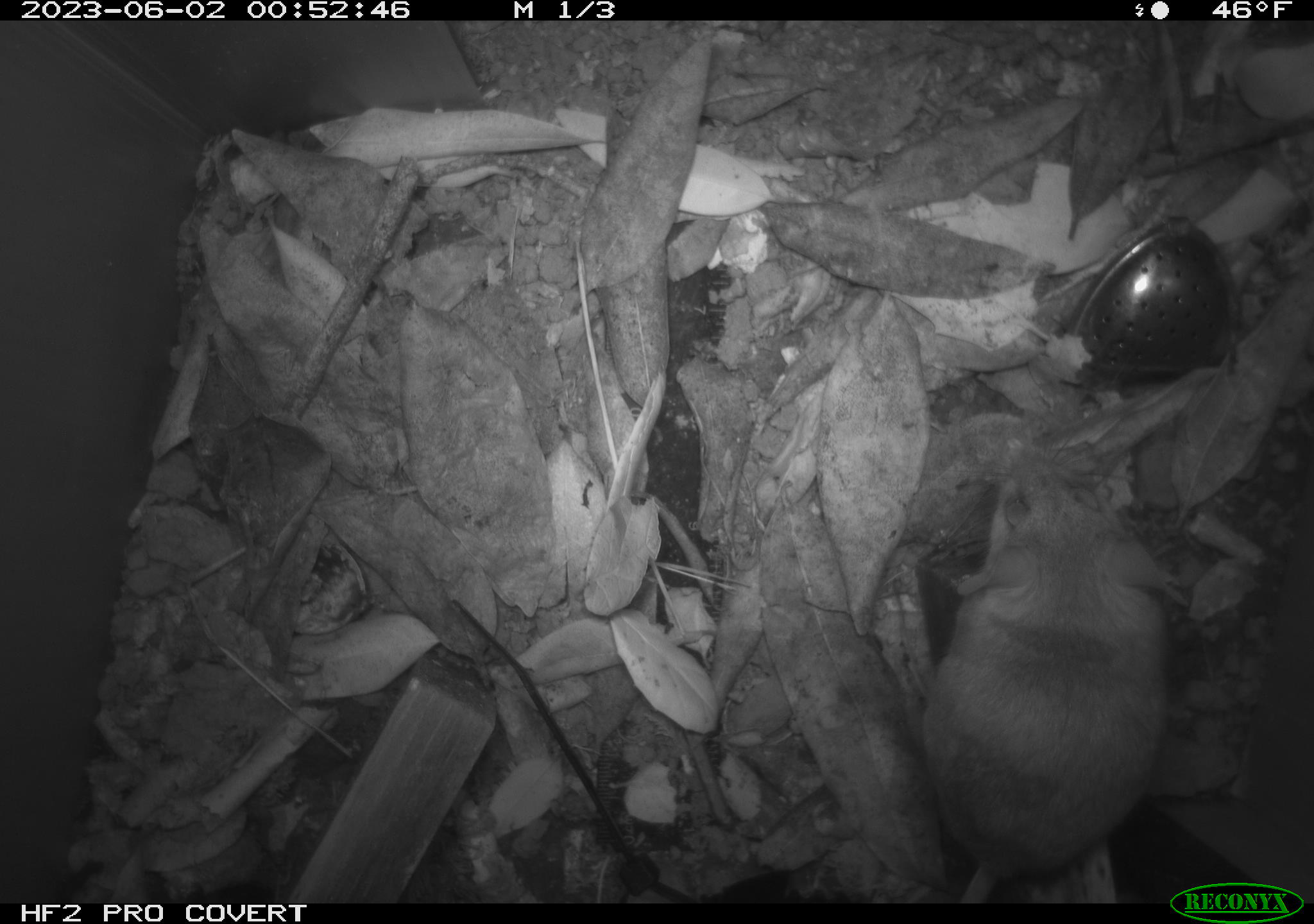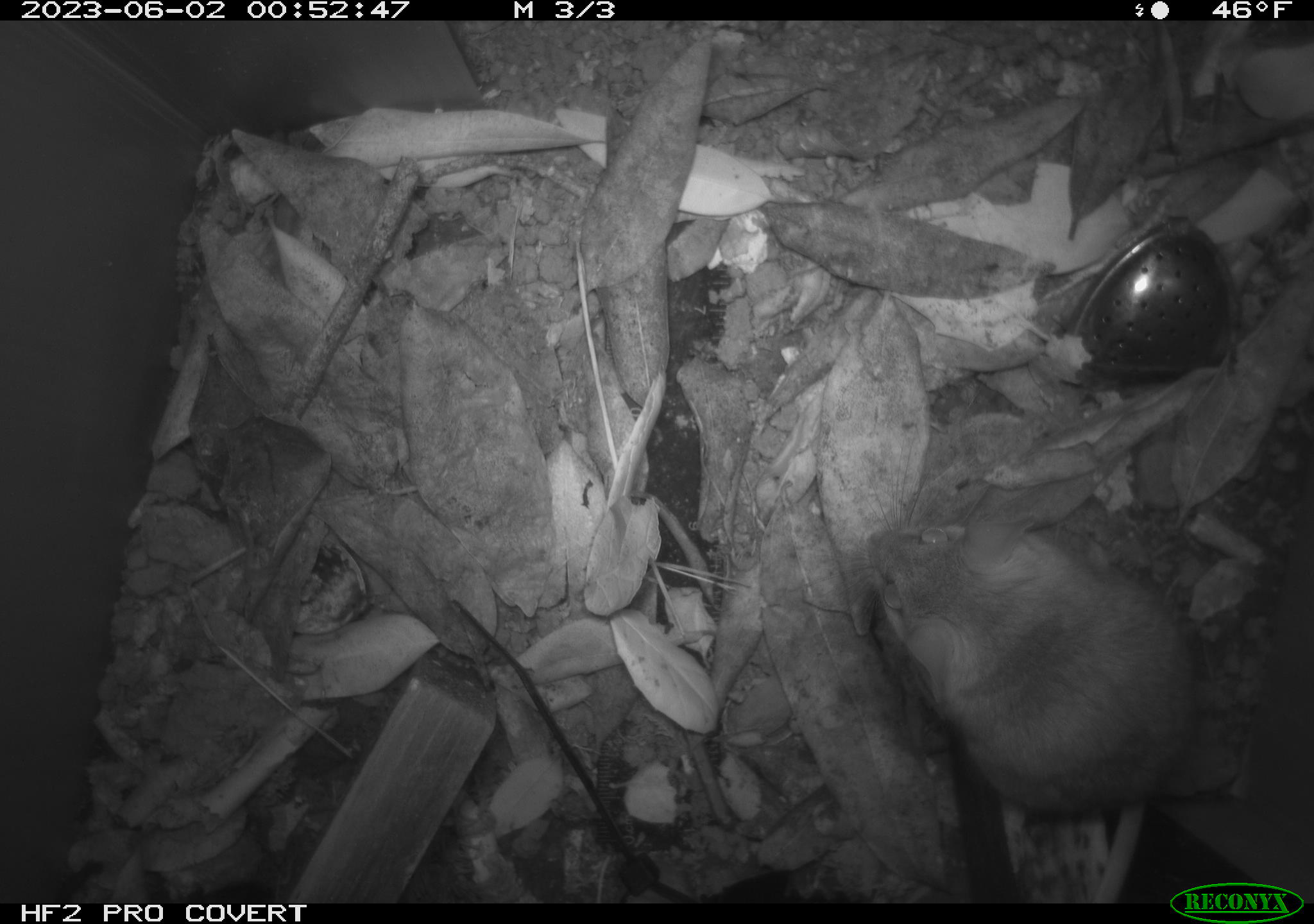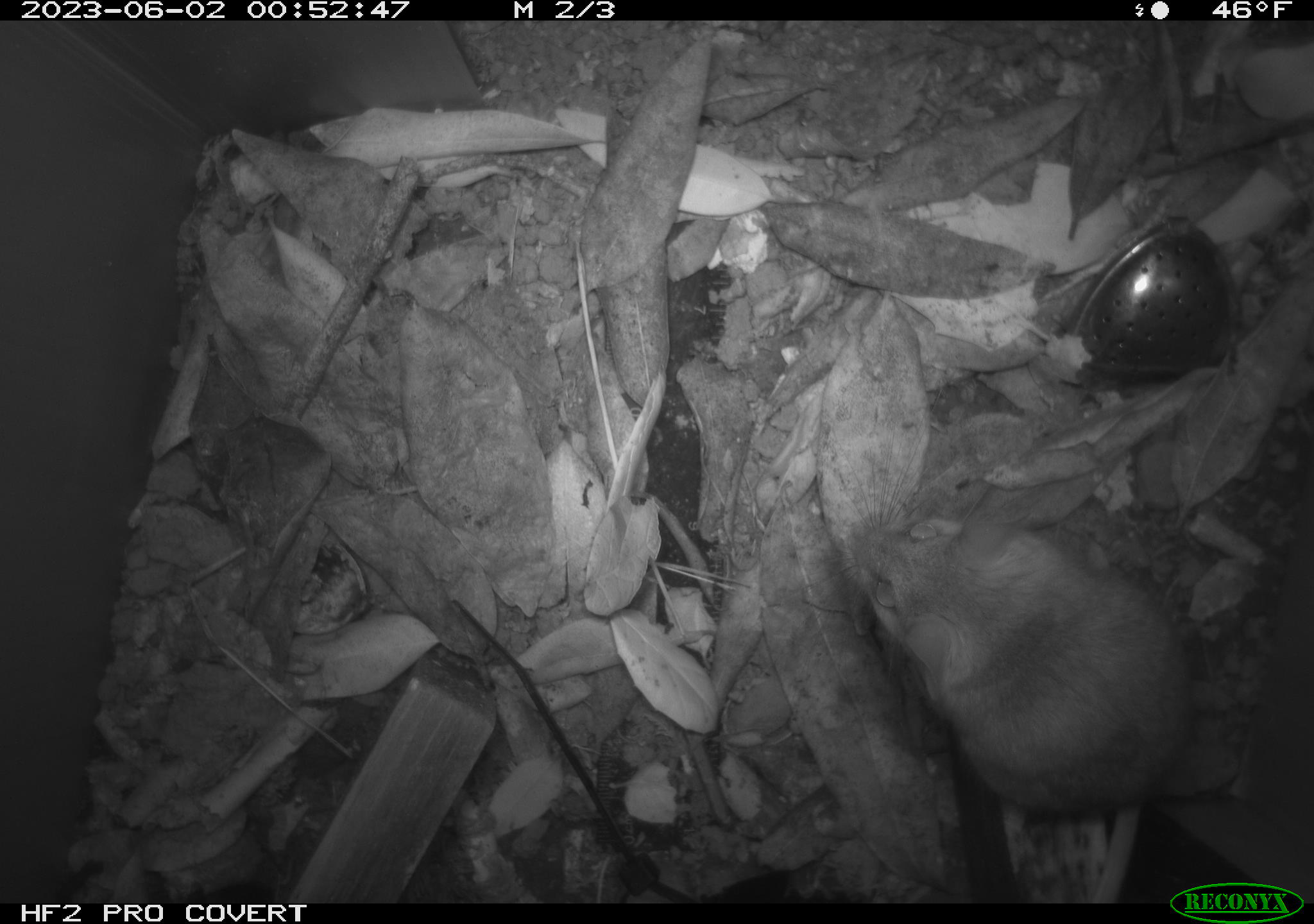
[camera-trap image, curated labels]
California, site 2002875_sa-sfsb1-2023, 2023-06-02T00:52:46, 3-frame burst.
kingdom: Animalia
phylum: Chordata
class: Mammalia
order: Rodentia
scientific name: Rodentia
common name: mouse species